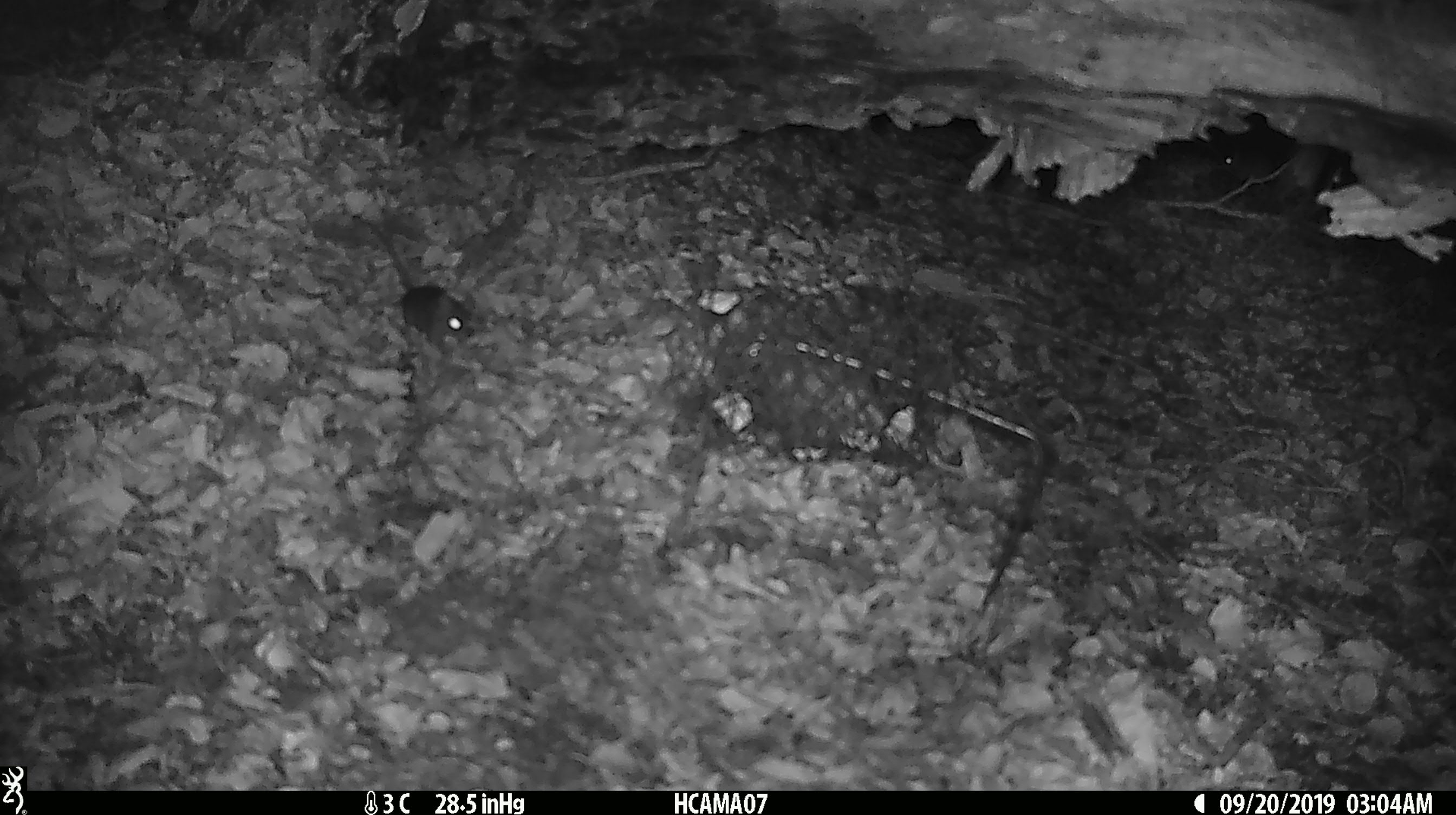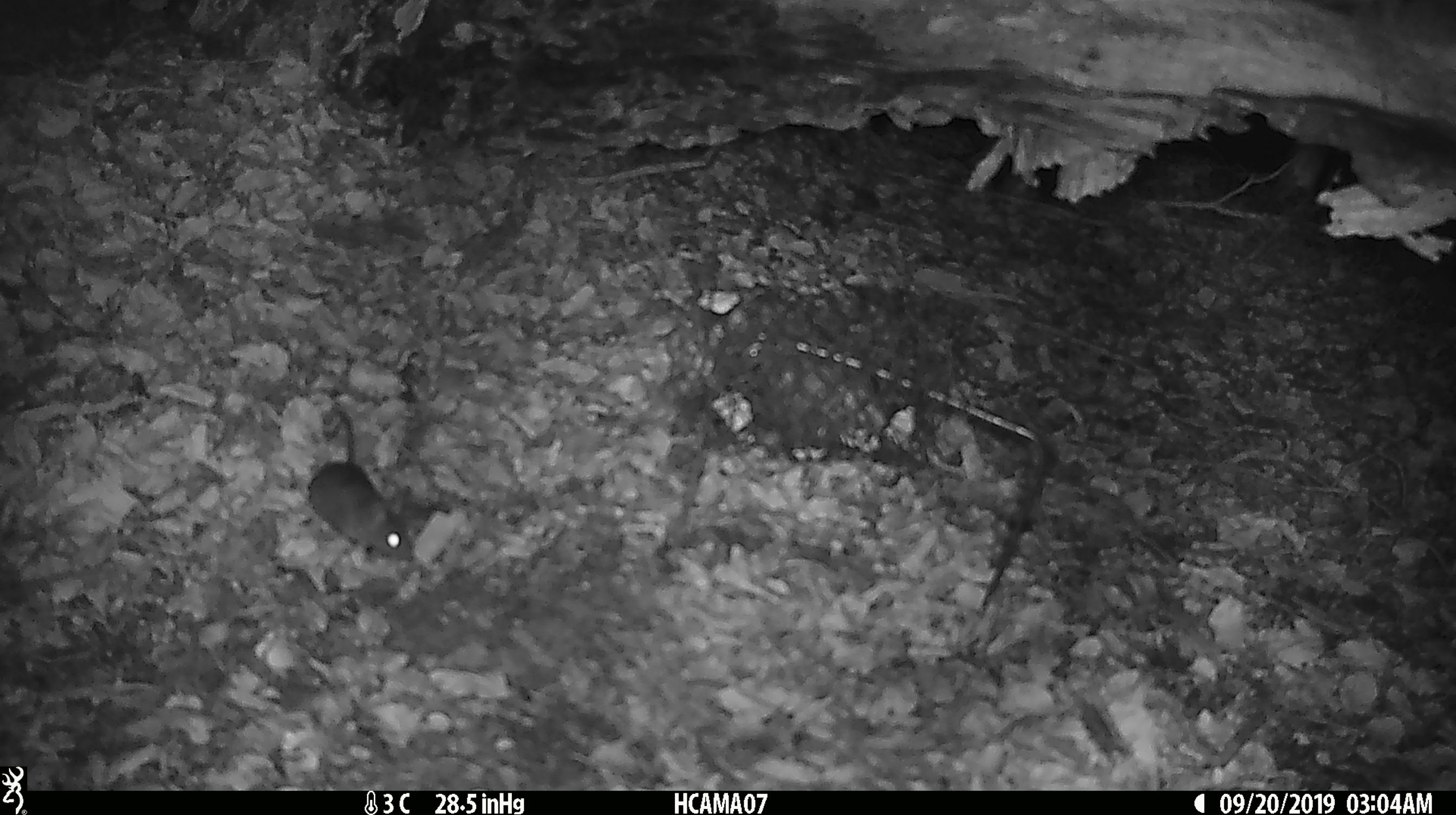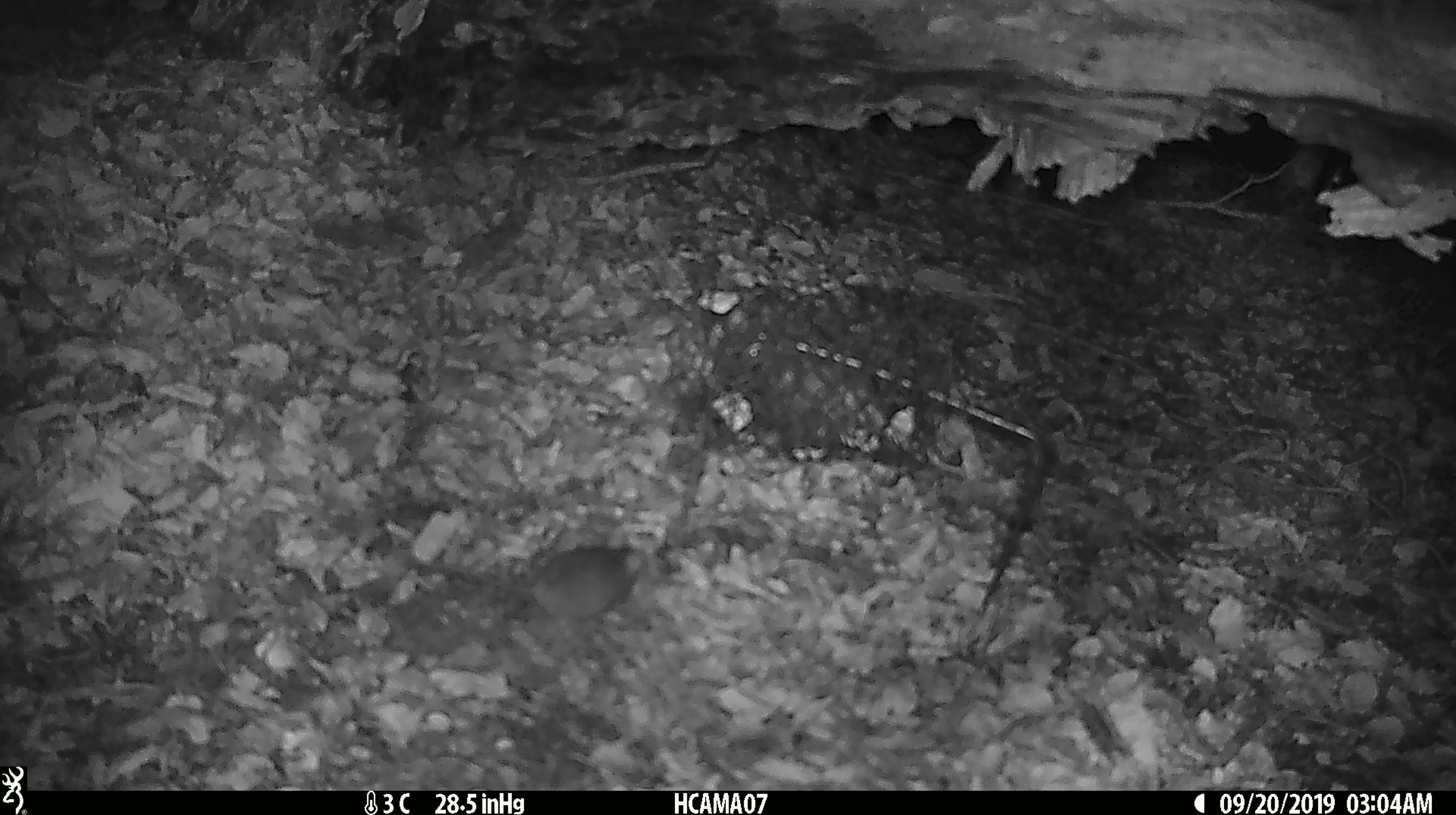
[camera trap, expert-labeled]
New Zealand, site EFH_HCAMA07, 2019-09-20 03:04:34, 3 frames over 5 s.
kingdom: Animalia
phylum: Chordata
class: Mammalia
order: Rodentia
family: Muridae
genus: Mus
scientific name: Mus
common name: mouse